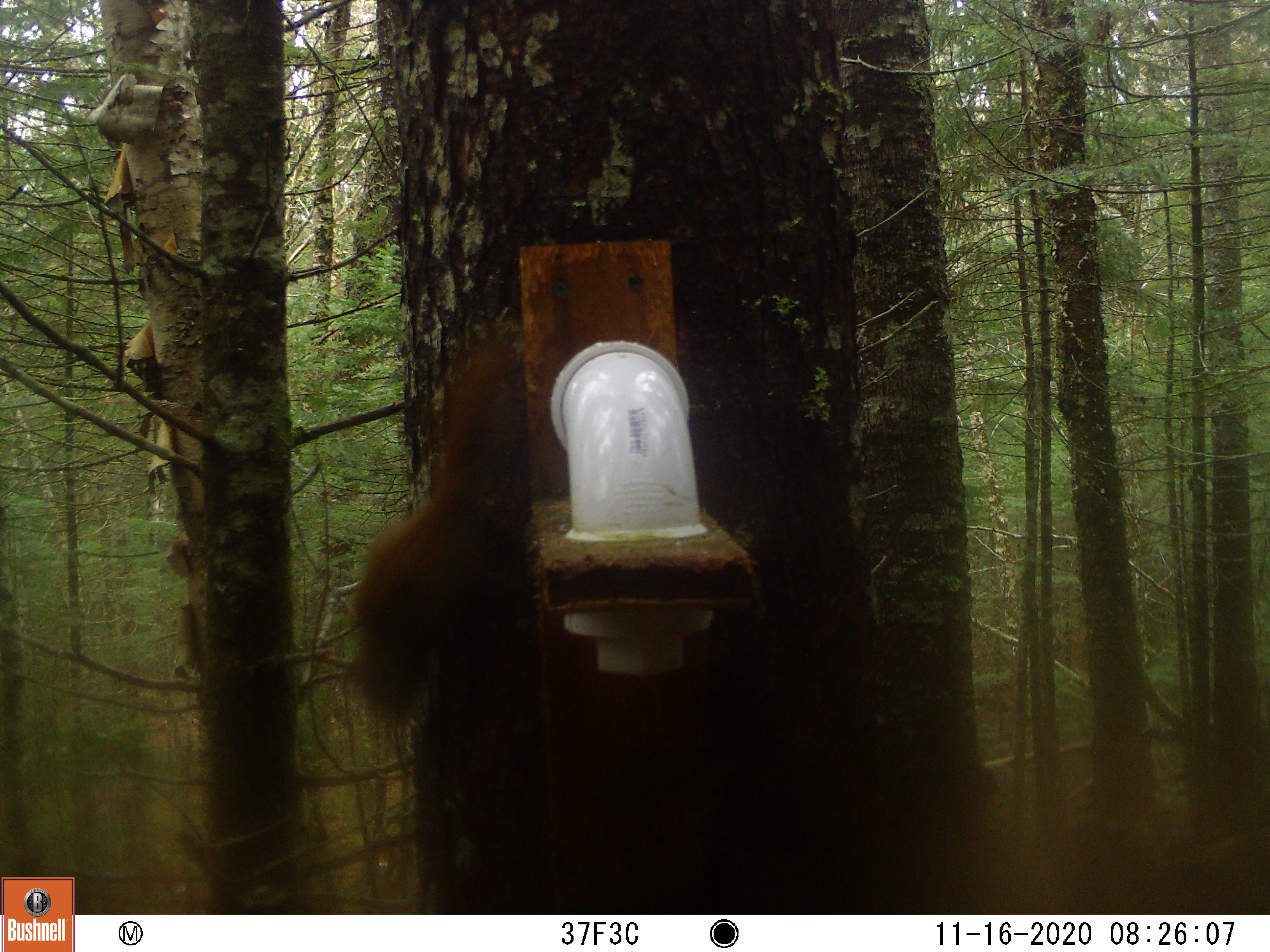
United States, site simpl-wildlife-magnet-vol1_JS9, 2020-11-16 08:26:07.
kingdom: Animalia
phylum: Chordata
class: Mammalia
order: Rodentia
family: Sciuridae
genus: Tamiasciurus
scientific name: Tamiasciurus hudsonicus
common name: red squirrel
Red squirrel (Tamiasciurus hudsonicus).